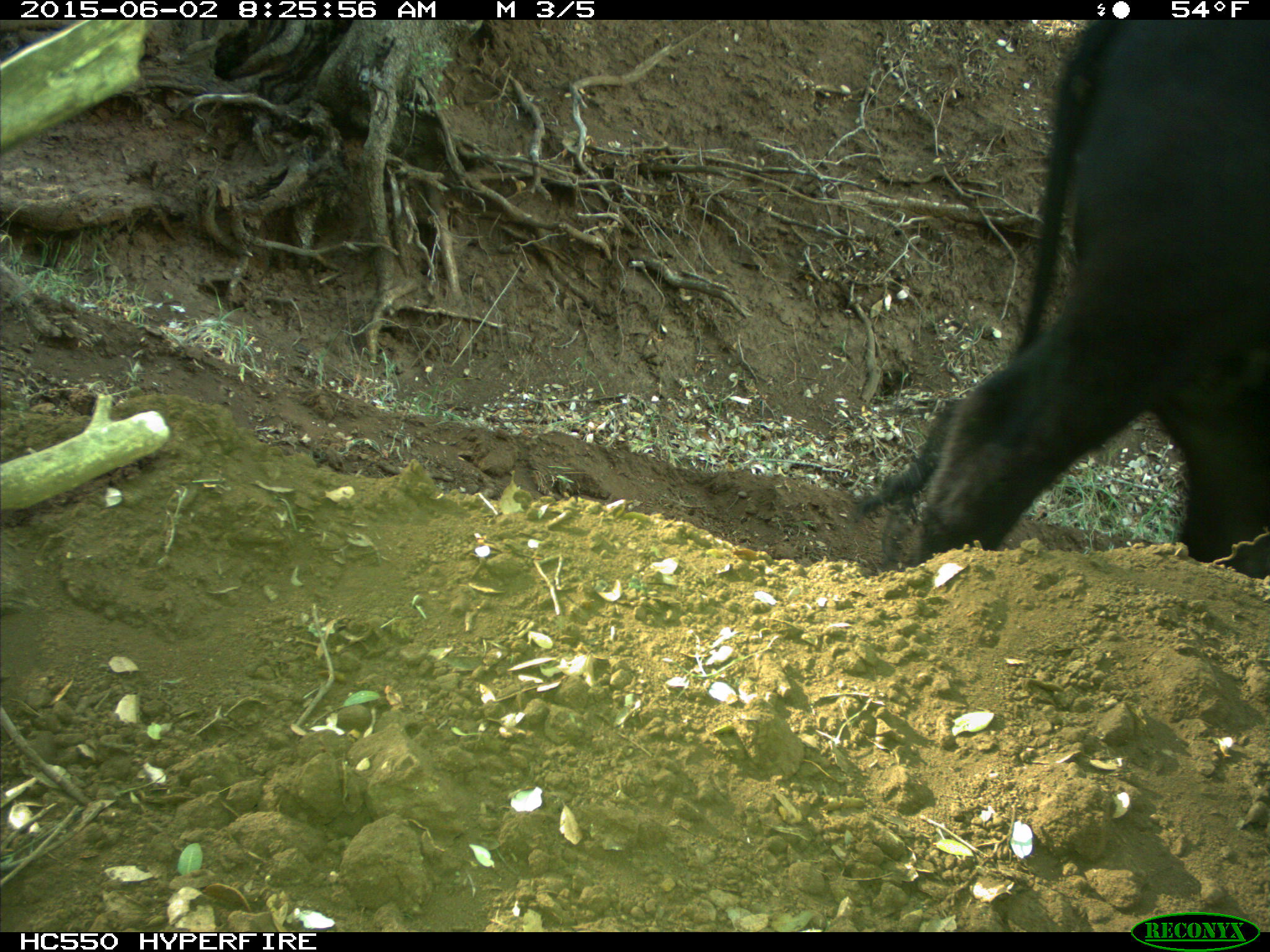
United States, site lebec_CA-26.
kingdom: Animalia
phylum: Chordata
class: Mammalia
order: Artiodactyla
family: Bovidae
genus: Bos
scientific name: Bos taurus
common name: domestic cow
Bos taurus (domestic cow).